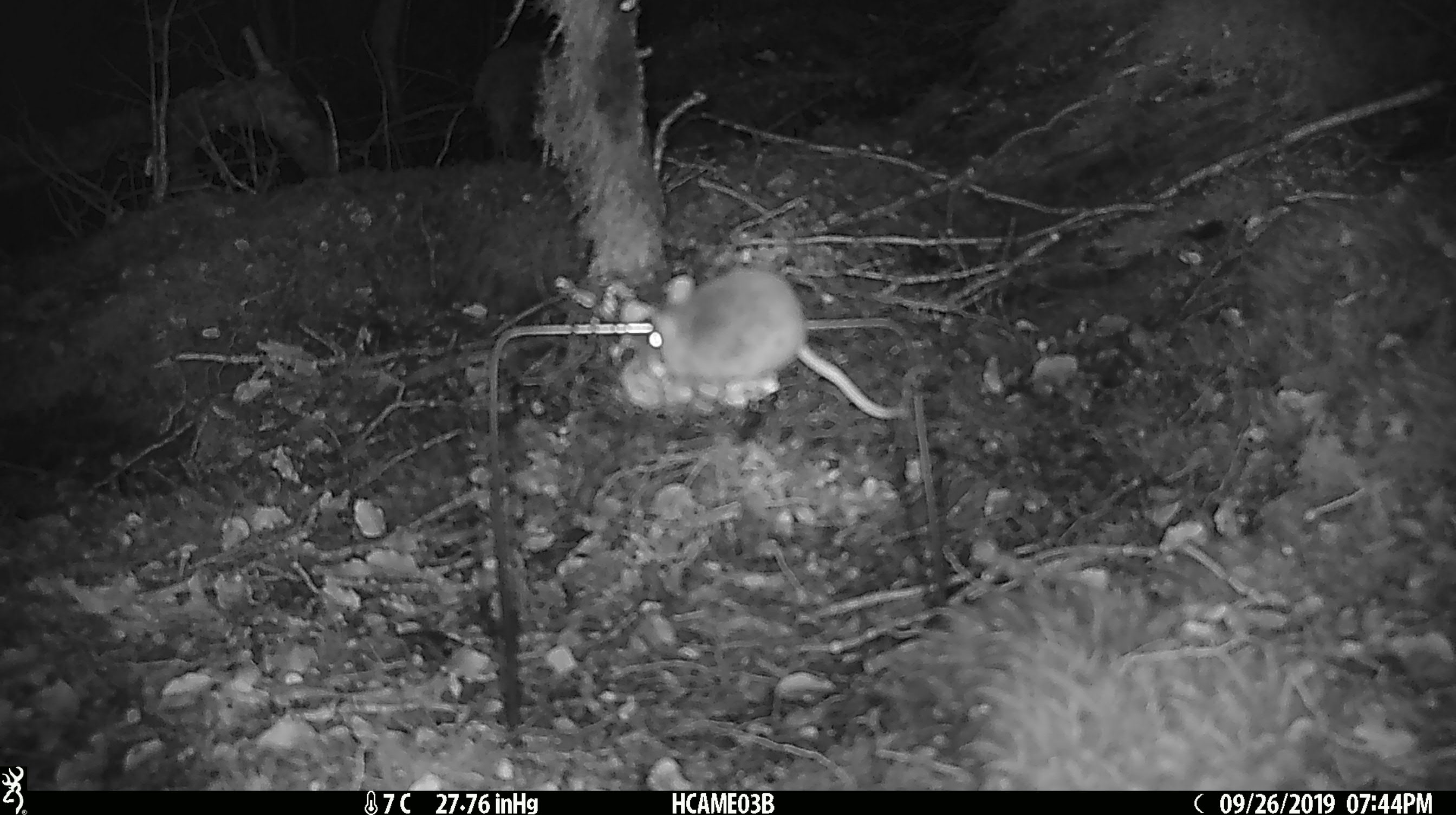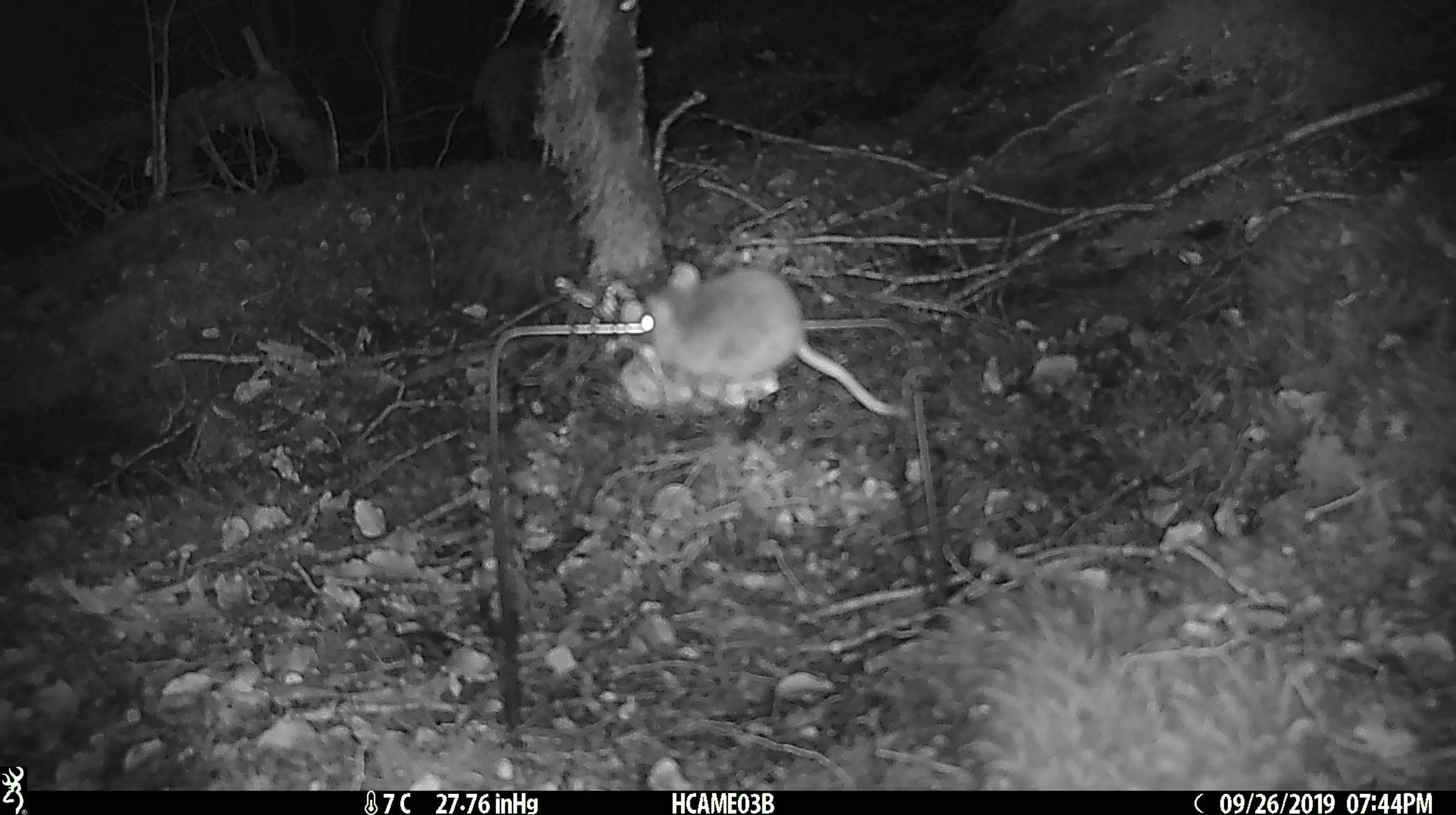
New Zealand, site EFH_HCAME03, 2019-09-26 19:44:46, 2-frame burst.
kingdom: Animalia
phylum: Chordata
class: Mammalia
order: Rodentia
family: Muridae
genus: Mus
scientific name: Mus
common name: mouse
Mouse (Mus).